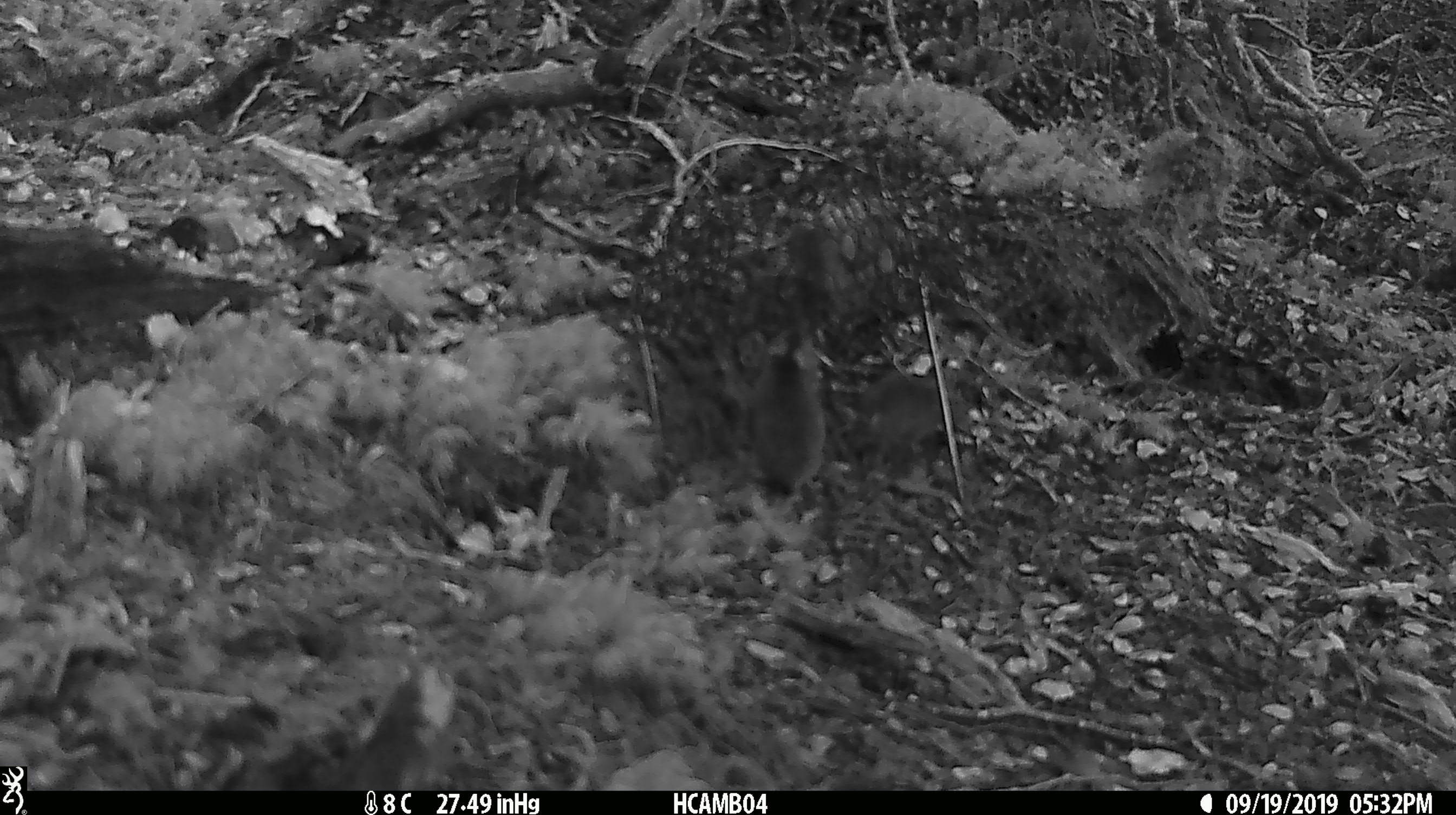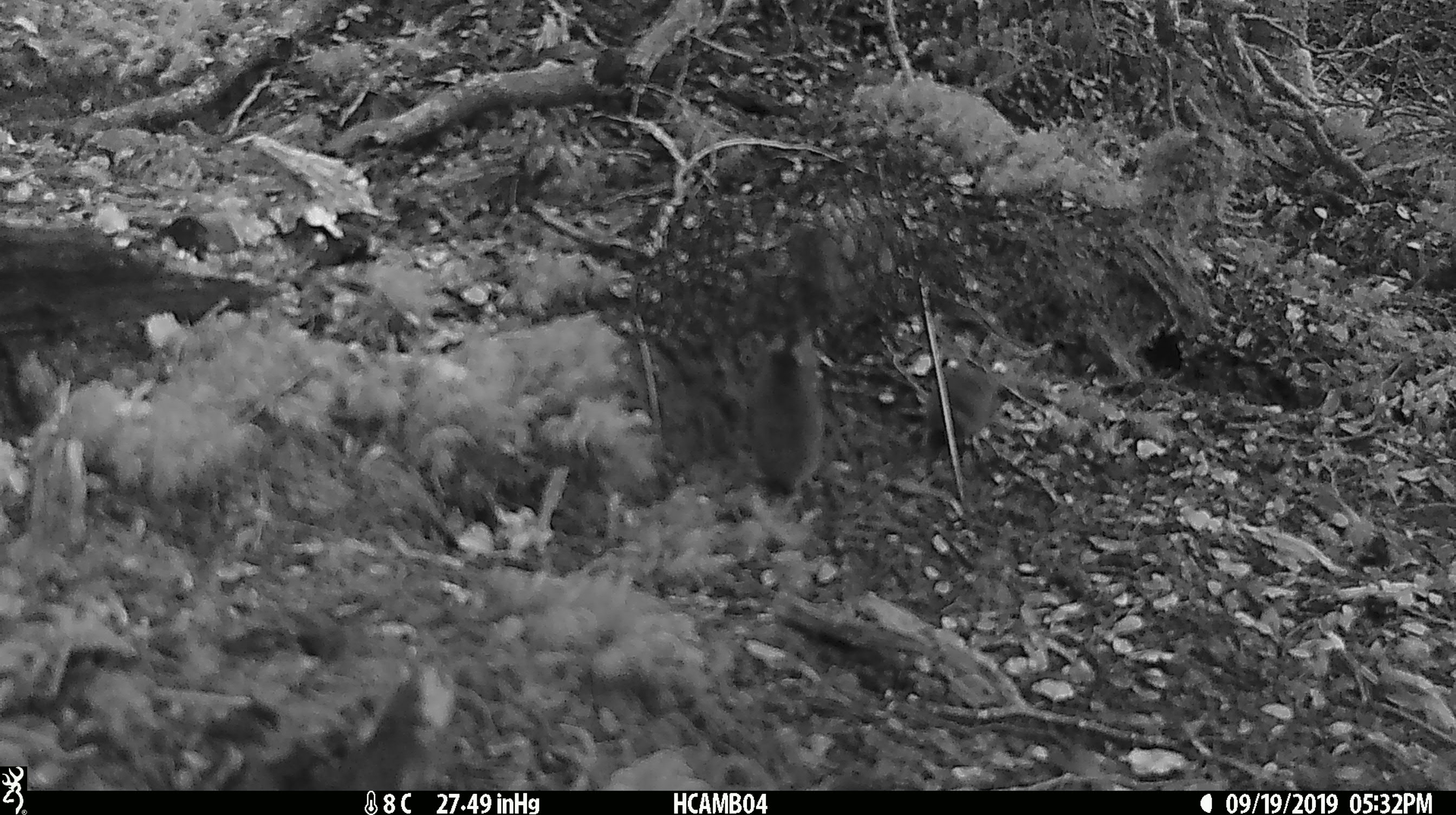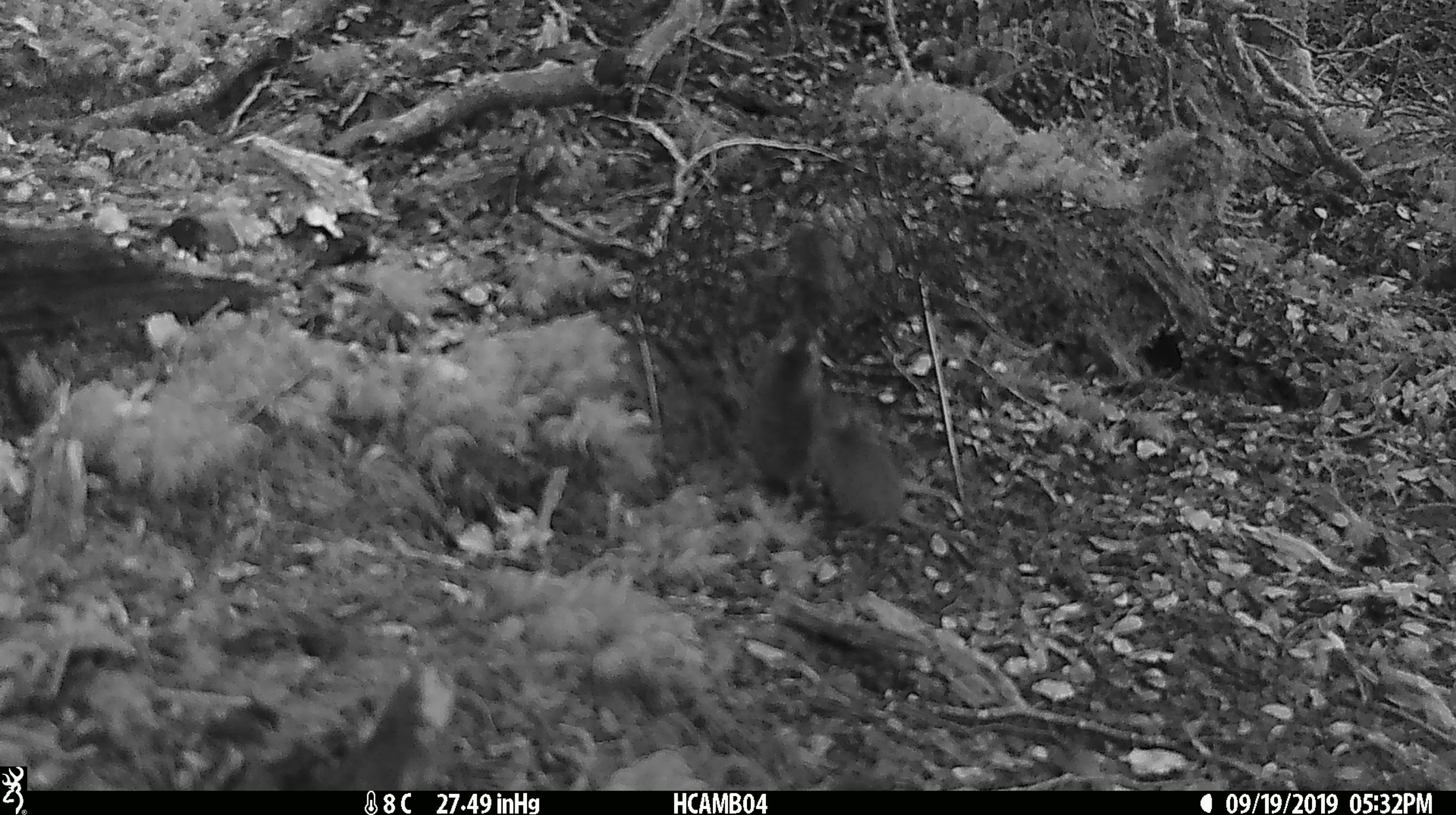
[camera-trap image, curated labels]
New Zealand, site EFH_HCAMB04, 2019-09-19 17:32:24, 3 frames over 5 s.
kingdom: Animalia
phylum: Chordata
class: Mammalia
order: Rodentia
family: Muridae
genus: Mus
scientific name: Mus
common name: mouse